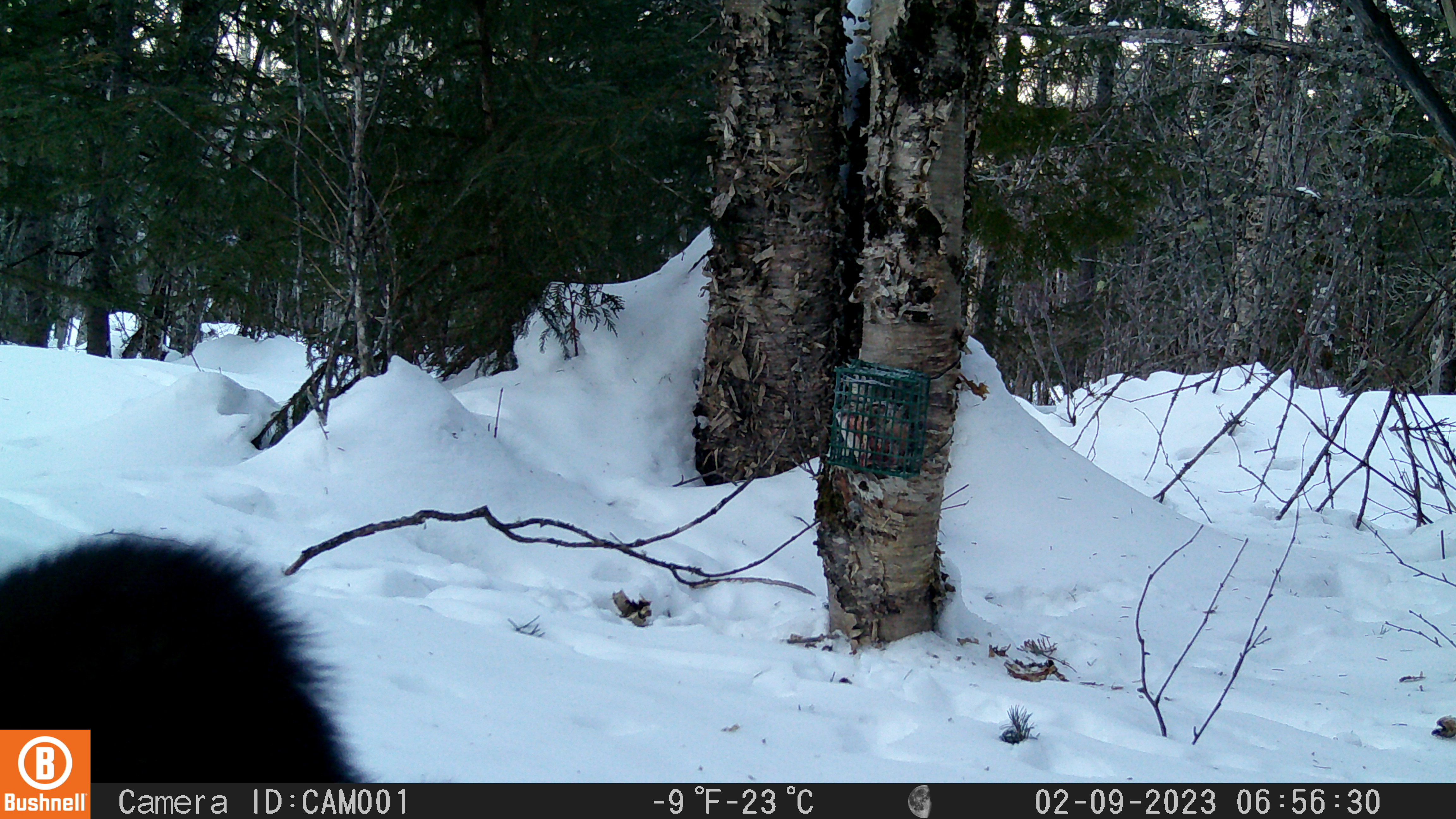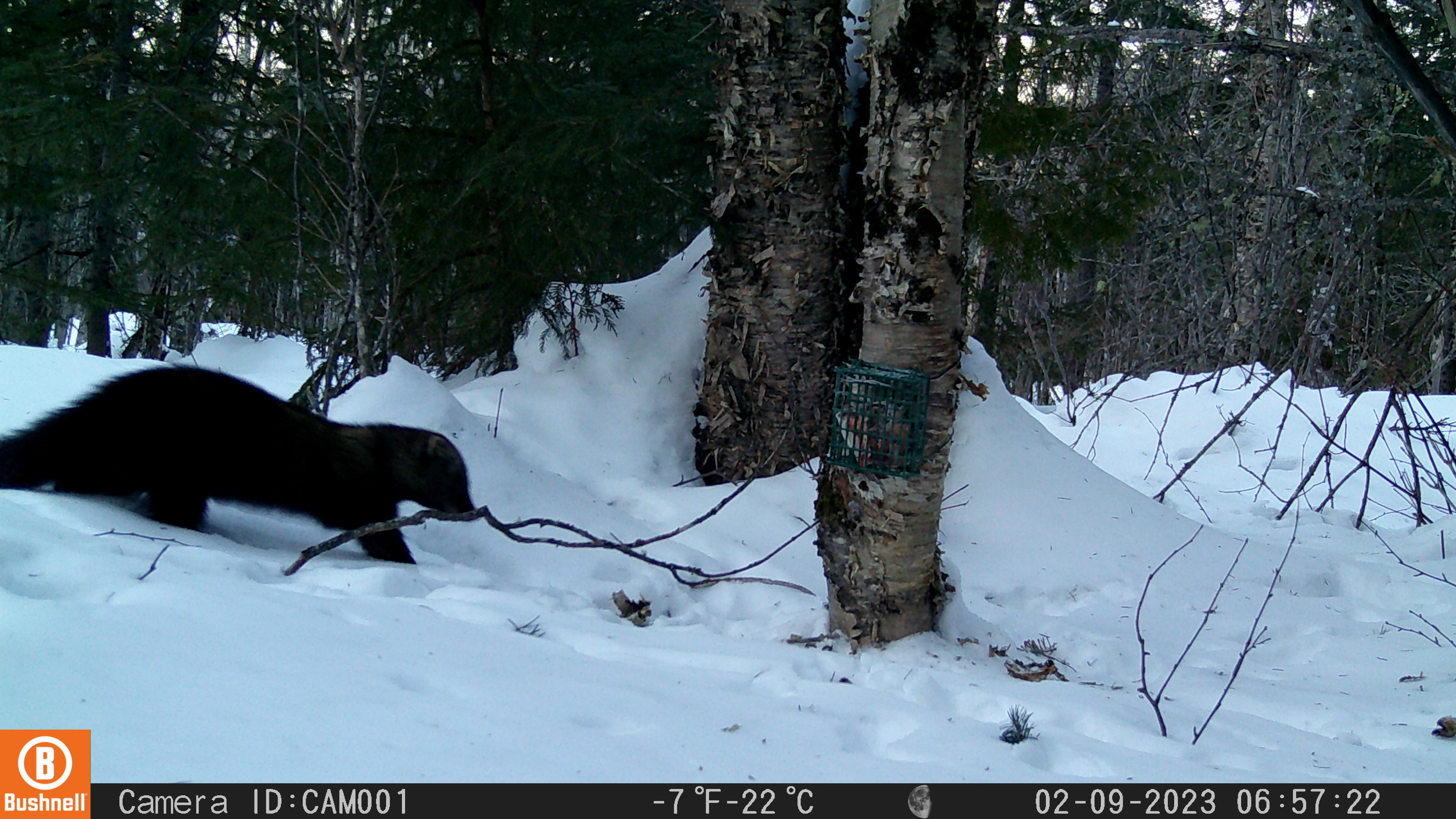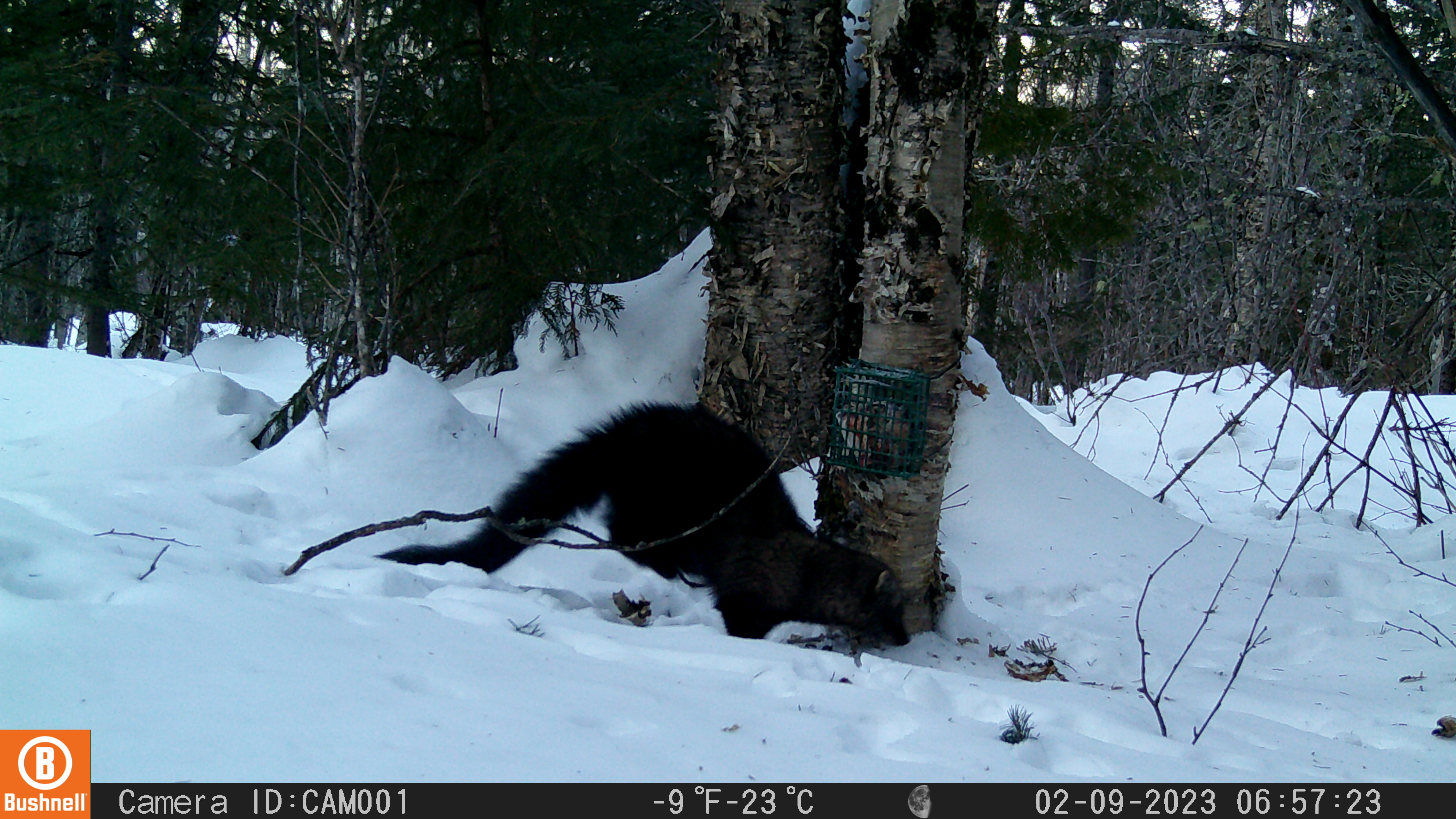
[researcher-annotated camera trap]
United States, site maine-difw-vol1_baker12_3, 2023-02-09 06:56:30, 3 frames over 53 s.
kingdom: Animalia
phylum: Chordata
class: Mammalia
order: Carnivora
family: Mustelidae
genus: Pekania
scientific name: Pekania pennanti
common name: fisher